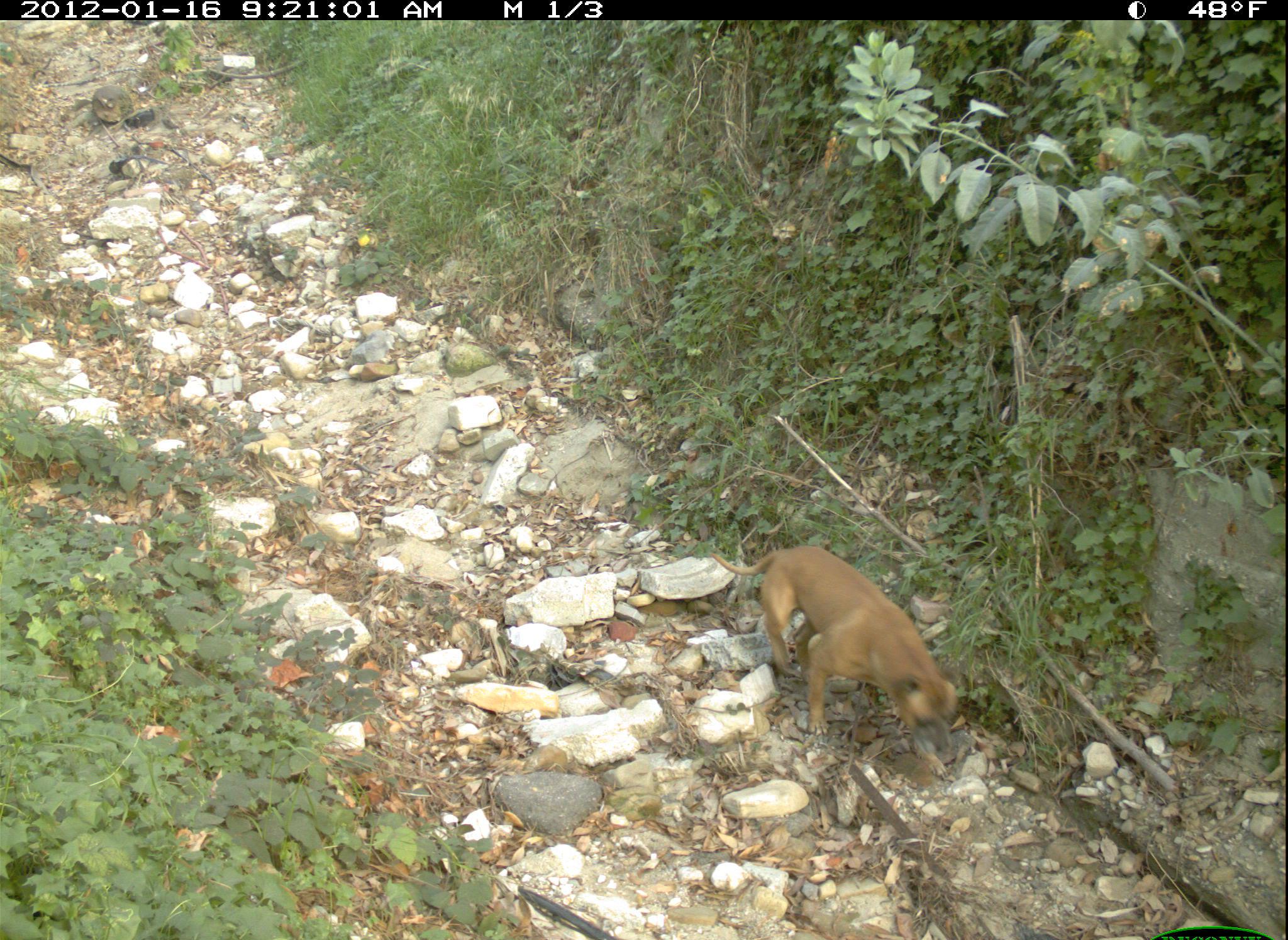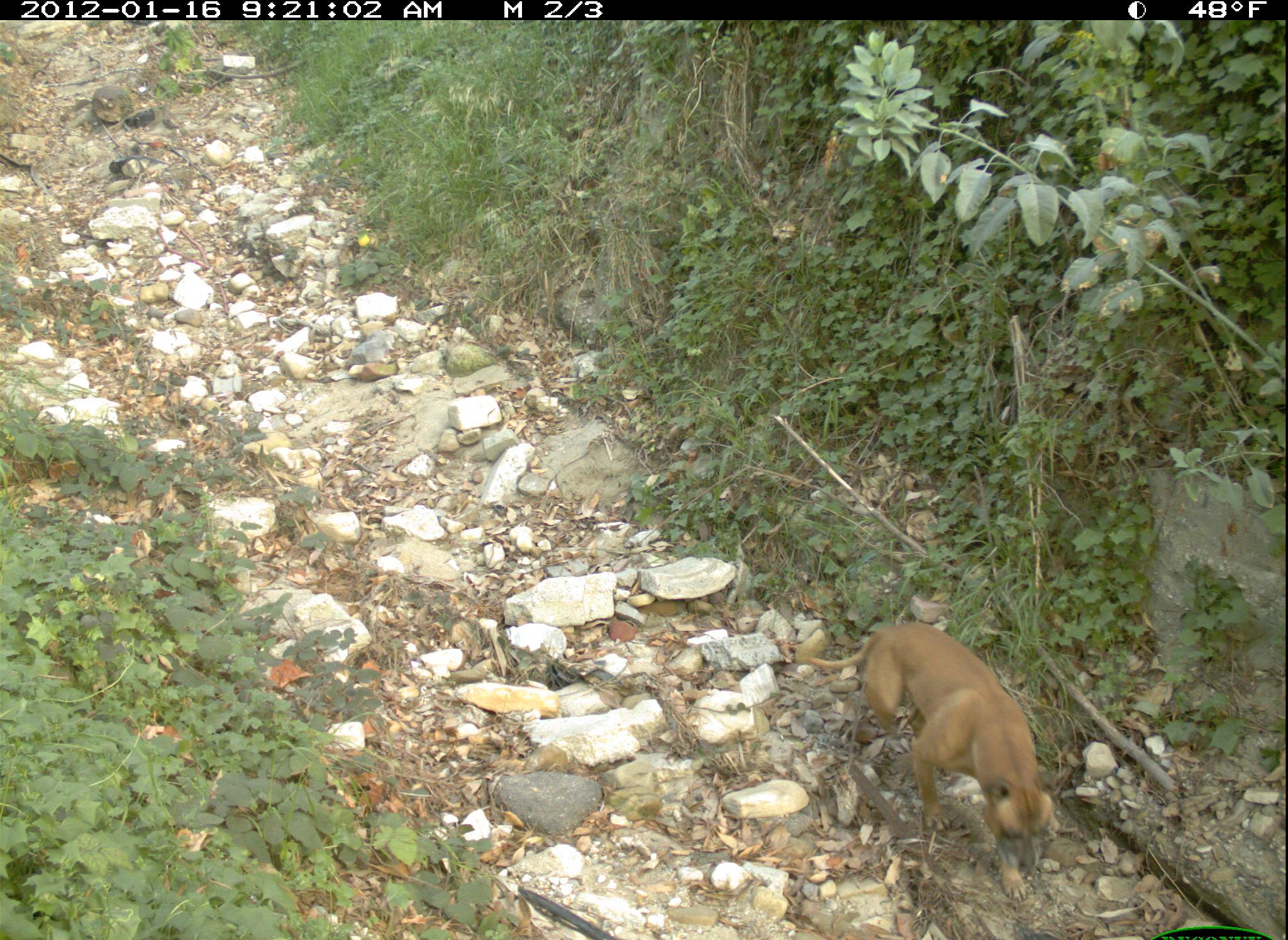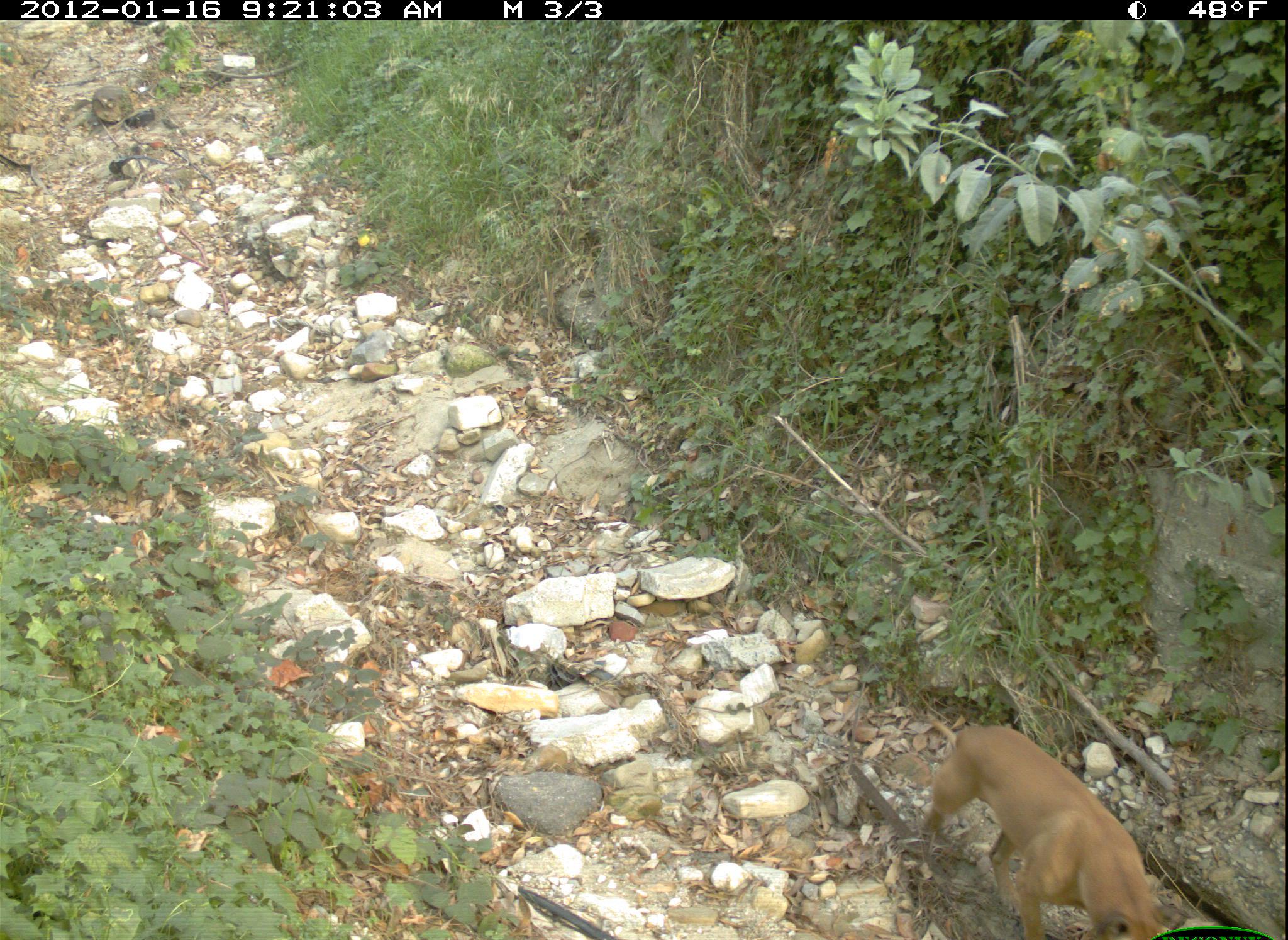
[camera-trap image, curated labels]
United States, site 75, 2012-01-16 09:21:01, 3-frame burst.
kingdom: Animalia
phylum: Chordata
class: Mammalia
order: Carnivora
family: Canidae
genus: Canis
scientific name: Canis familiaris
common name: domestic dog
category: dog